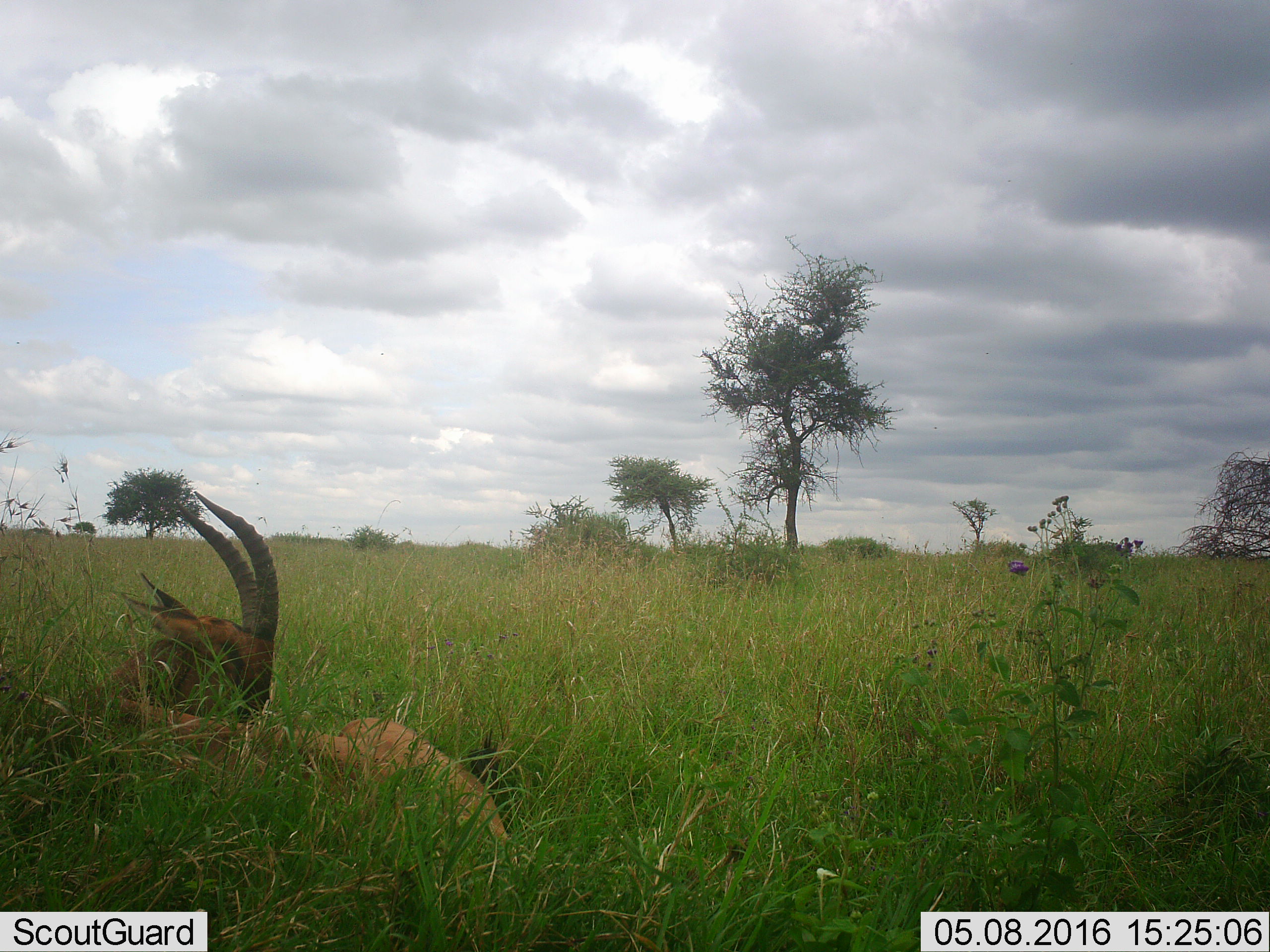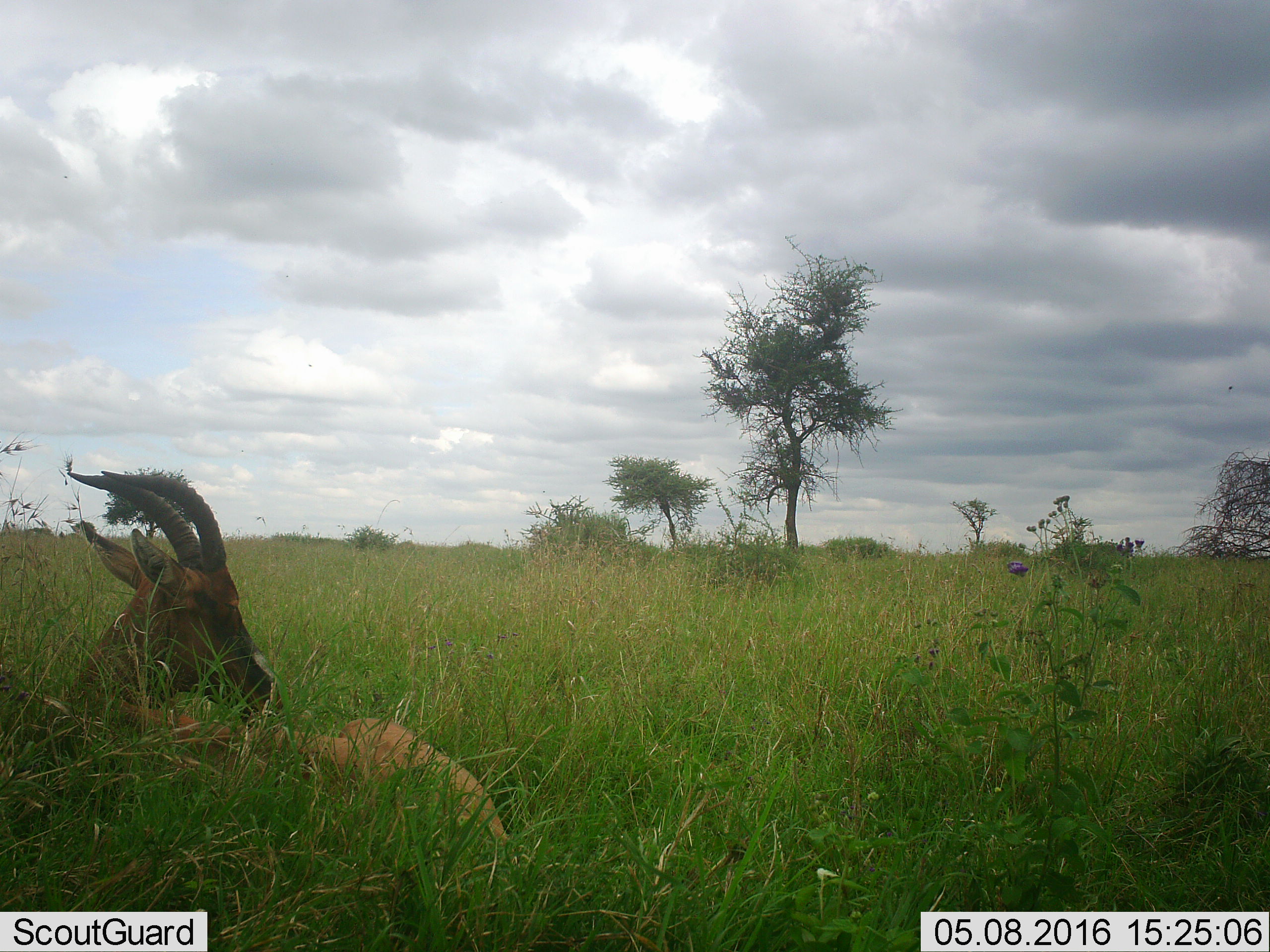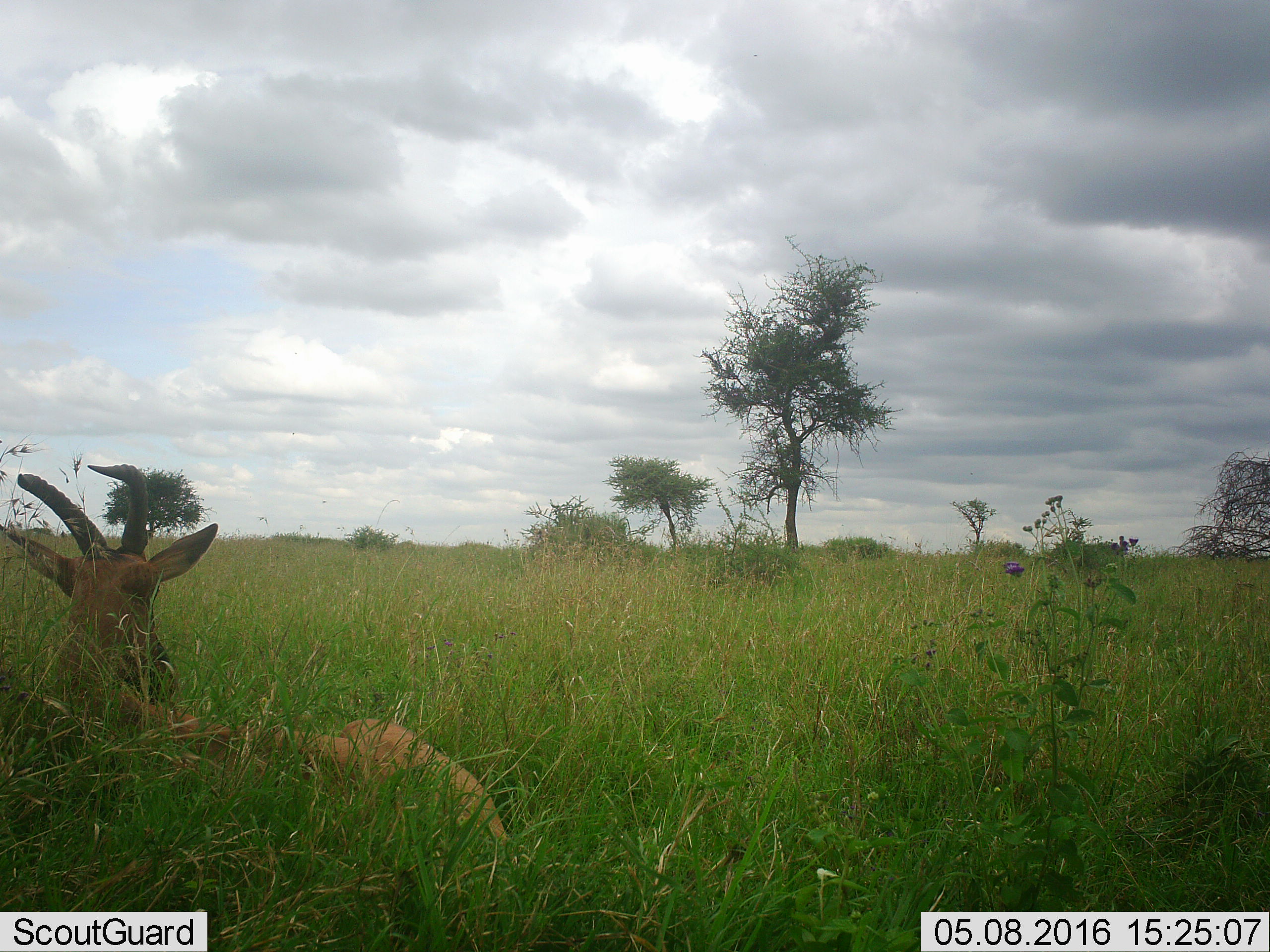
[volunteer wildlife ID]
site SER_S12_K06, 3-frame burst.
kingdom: Animalia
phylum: Chordata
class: Mammalia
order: Artiodactyla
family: Bovidae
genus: Damaliscus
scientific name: Damaliscus lunatus jimela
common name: topi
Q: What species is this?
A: Topi (Damaliscus lunatus jimela).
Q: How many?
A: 1.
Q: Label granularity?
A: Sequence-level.